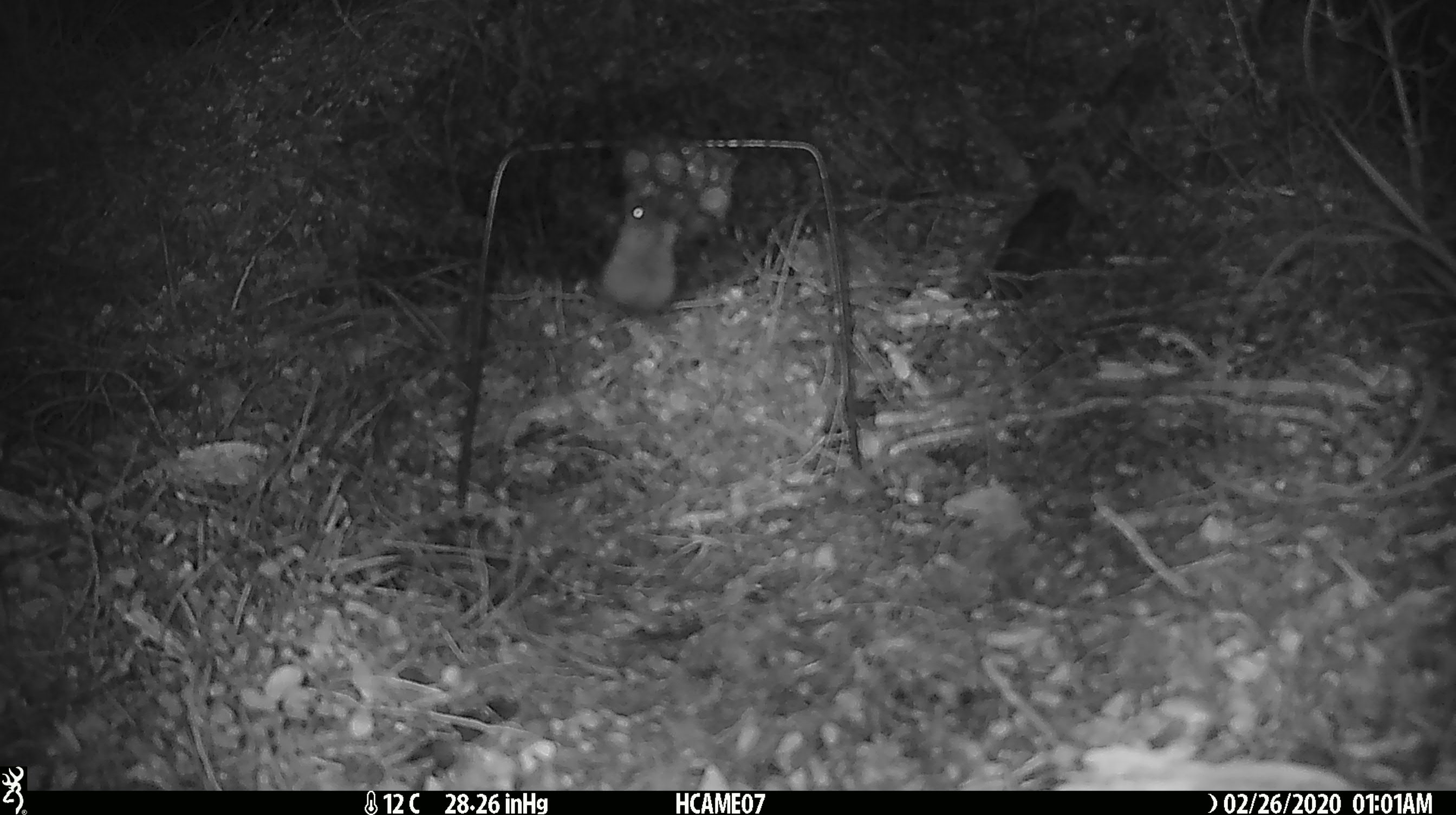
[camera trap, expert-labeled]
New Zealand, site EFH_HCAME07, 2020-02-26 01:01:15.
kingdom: Animalia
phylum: Chordata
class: Mammalia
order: Rodentia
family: Muridae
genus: Mus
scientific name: Mus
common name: mouse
Mouse (Mus).